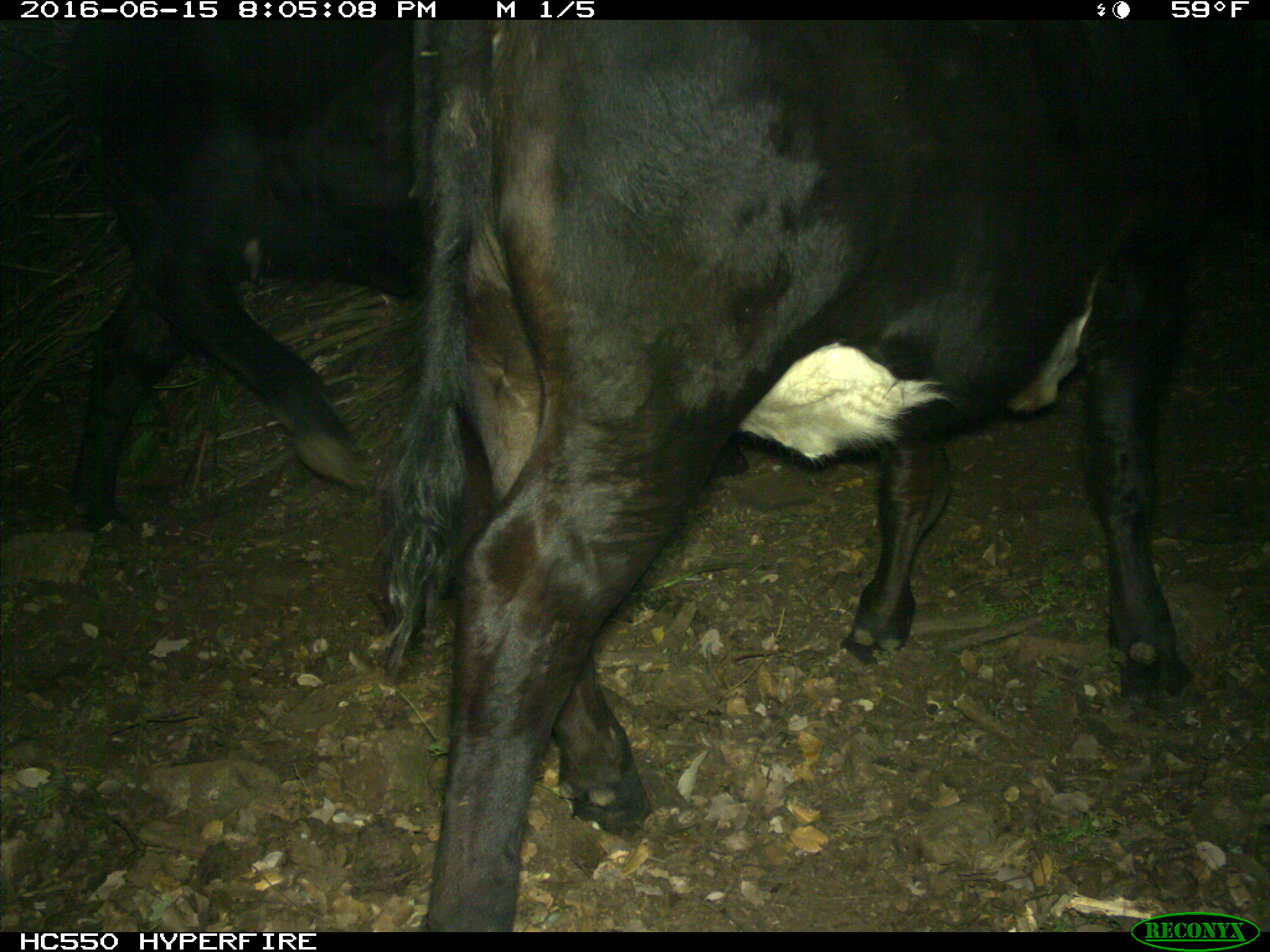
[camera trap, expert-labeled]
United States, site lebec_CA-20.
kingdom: Animalia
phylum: Chordata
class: Mammalia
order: Artiodactyla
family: Bovidae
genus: Bos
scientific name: Bos taurus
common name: domestic cow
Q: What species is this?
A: Bos taurus (domestic cow).